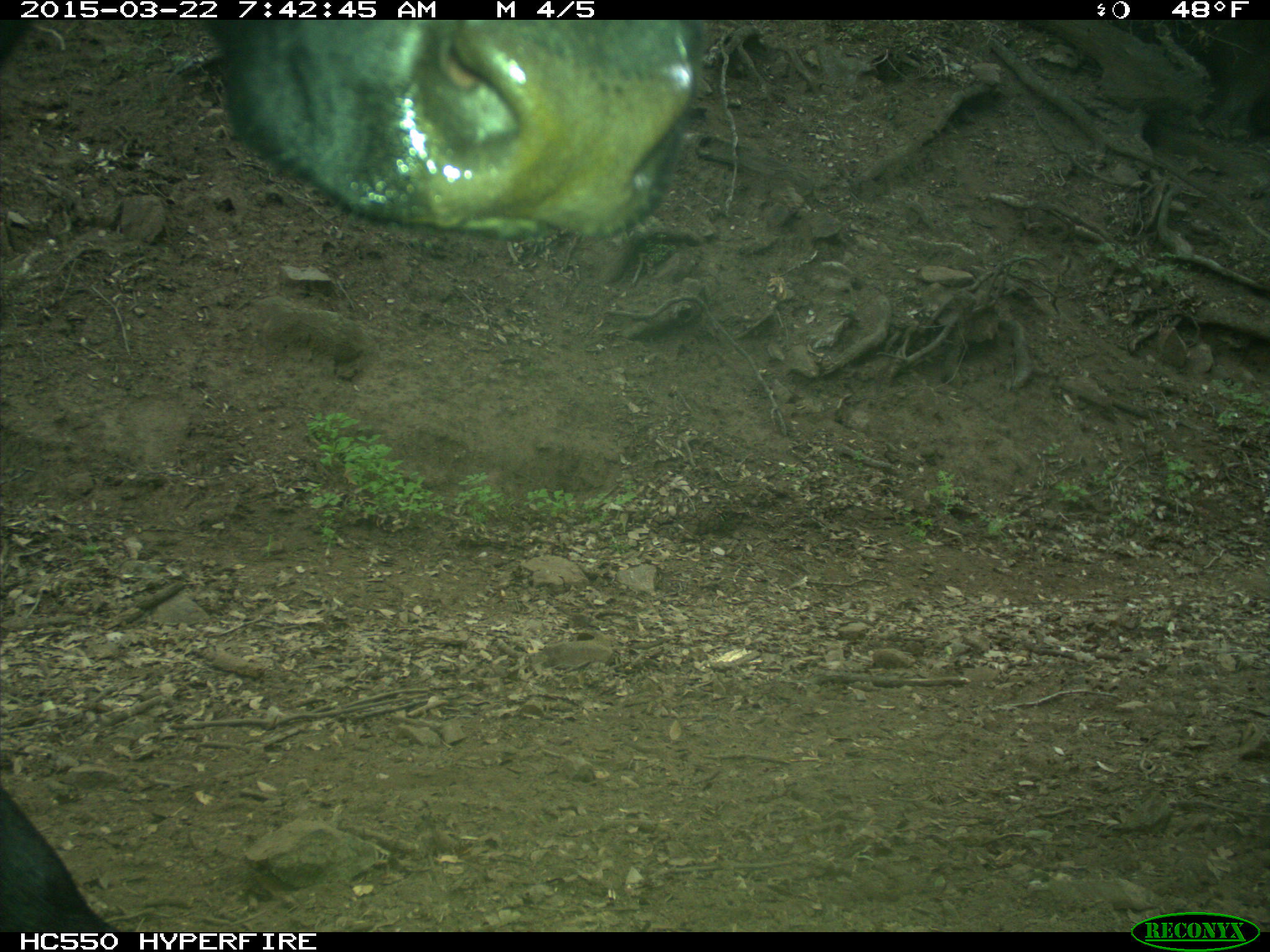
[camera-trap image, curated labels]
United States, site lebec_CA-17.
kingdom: Animalia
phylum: Chordata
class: Mammalia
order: Artiodactyla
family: Bovidae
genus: Bos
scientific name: Bos taurus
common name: domestic cow